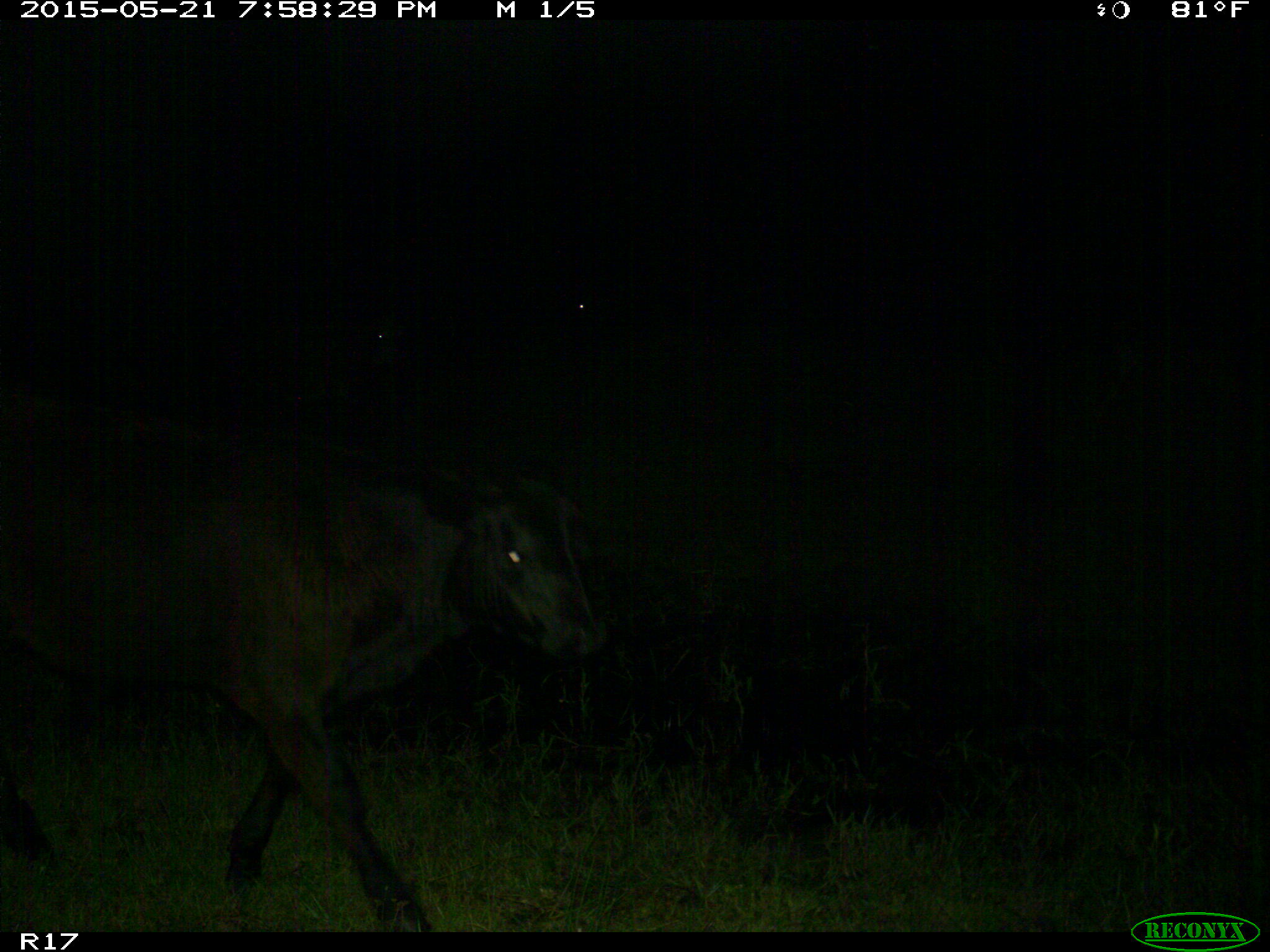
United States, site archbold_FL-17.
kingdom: Animalia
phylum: Chordata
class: Mammalia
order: Artiodactyla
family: Bovidae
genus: Bos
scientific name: Bos taurus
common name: domestic cow